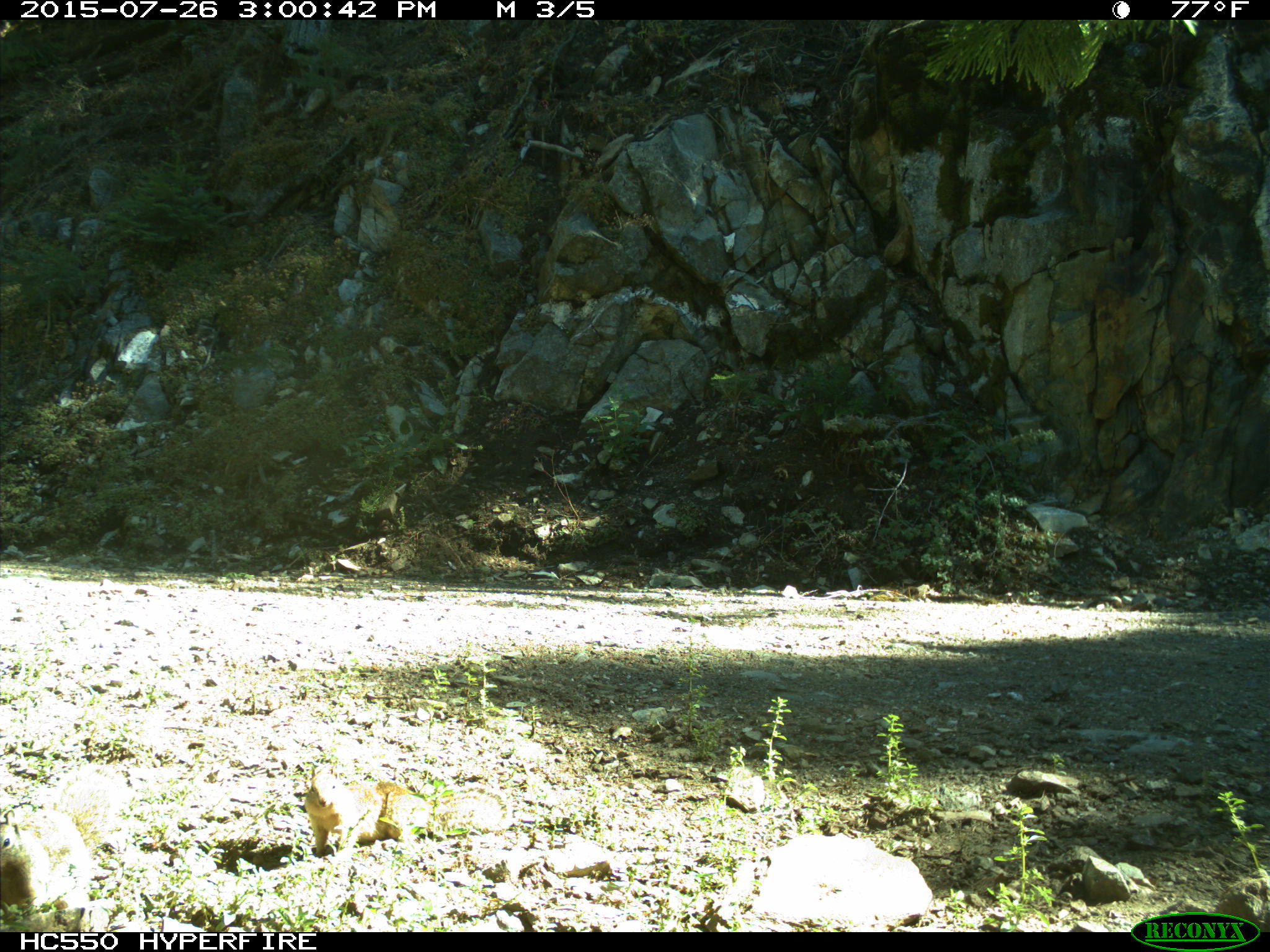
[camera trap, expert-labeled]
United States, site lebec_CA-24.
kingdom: Animalia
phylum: Chordata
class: Mammalia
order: Rodentia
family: Sciuridae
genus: Otospermophilus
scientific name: Otospermophilus beecheyi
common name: california ground squirrel